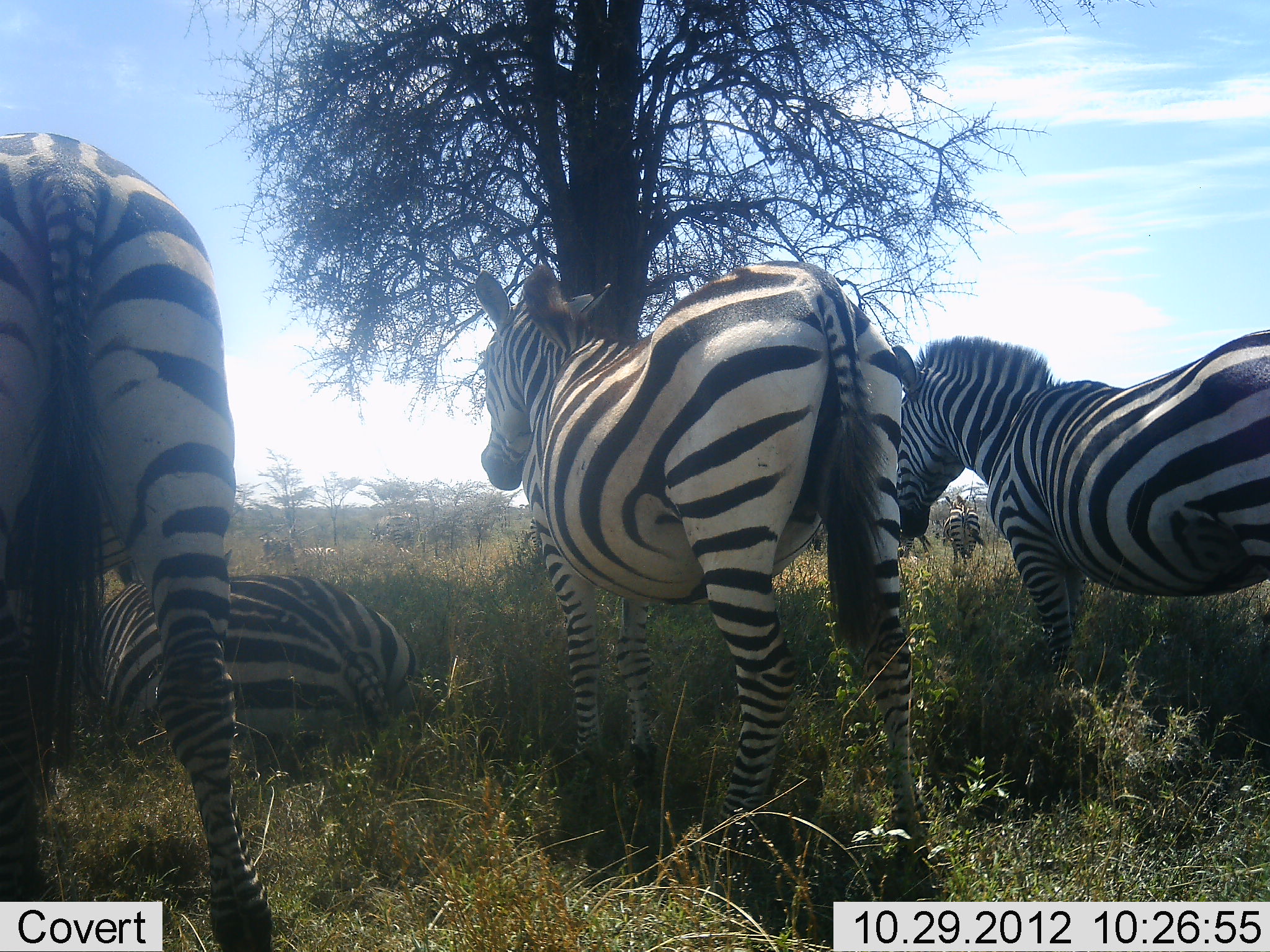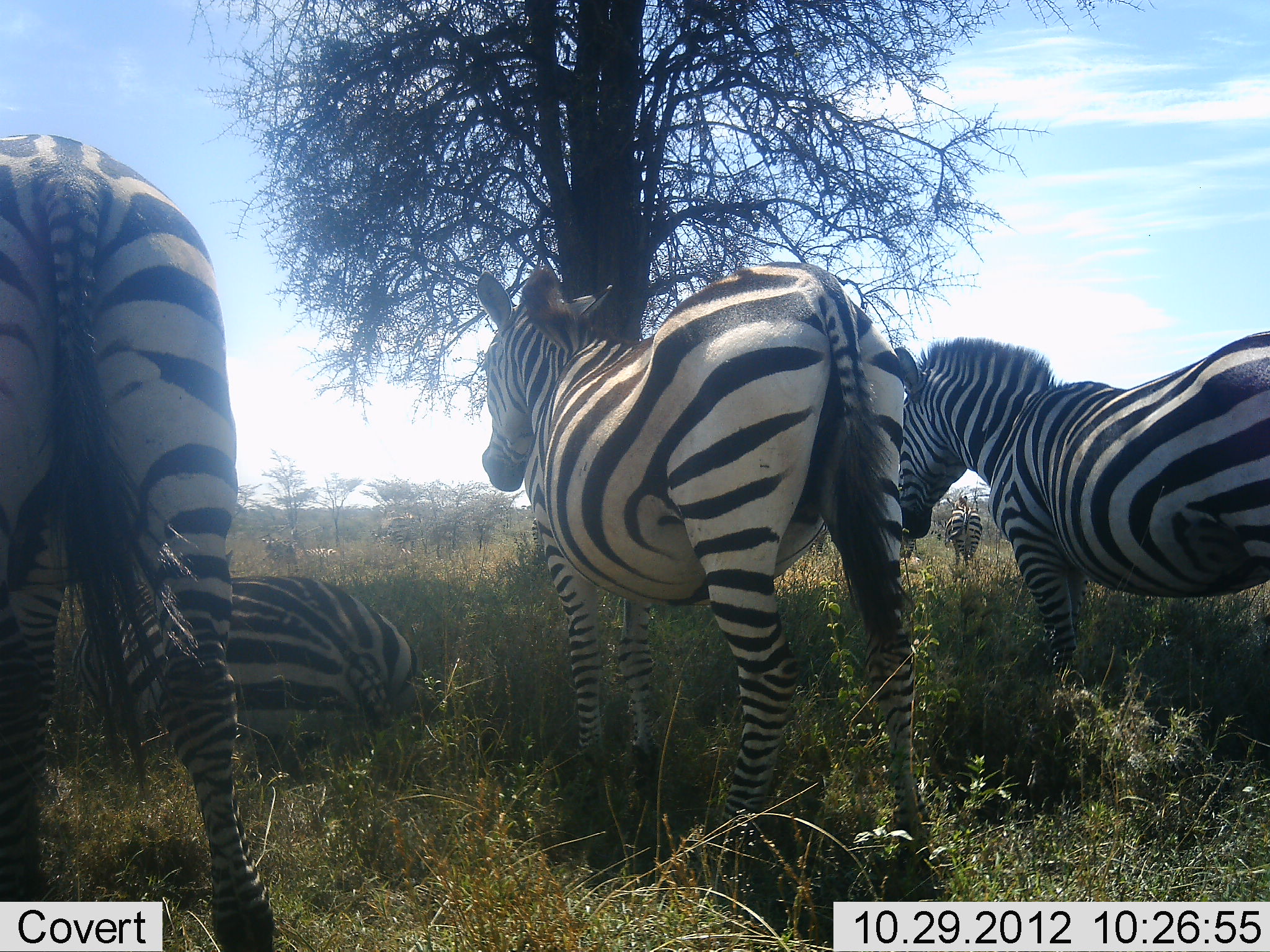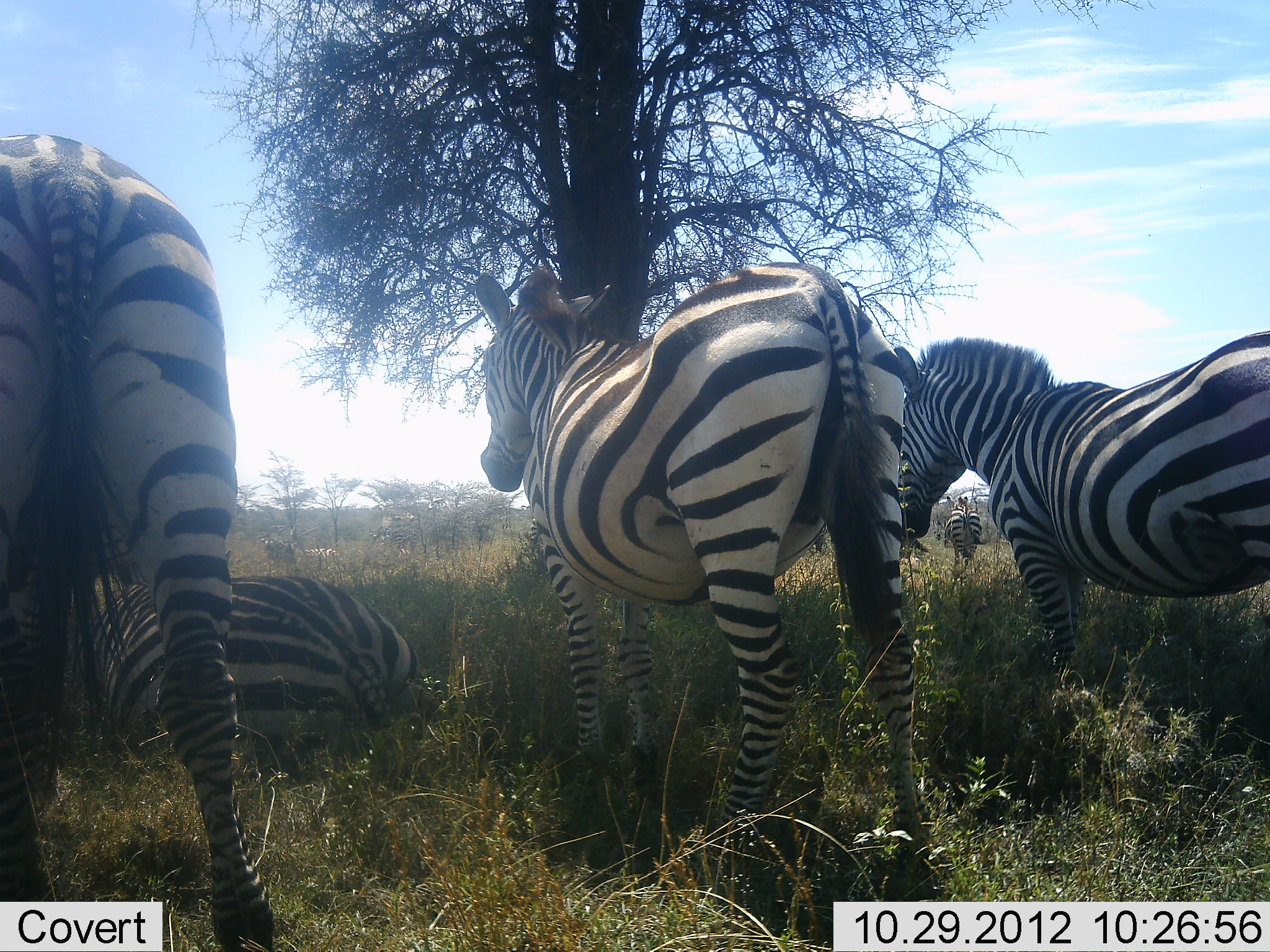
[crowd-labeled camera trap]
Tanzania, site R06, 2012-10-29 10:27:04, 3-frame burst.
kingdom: Animalia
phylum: Chordata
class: Mammalia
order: Perissodactyla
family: Equidae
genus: Equus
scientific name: Equus quagga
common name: plains zebra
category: zebra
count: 5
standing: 100%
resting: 91%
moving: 0%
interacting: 0%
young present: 0%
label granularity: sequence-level